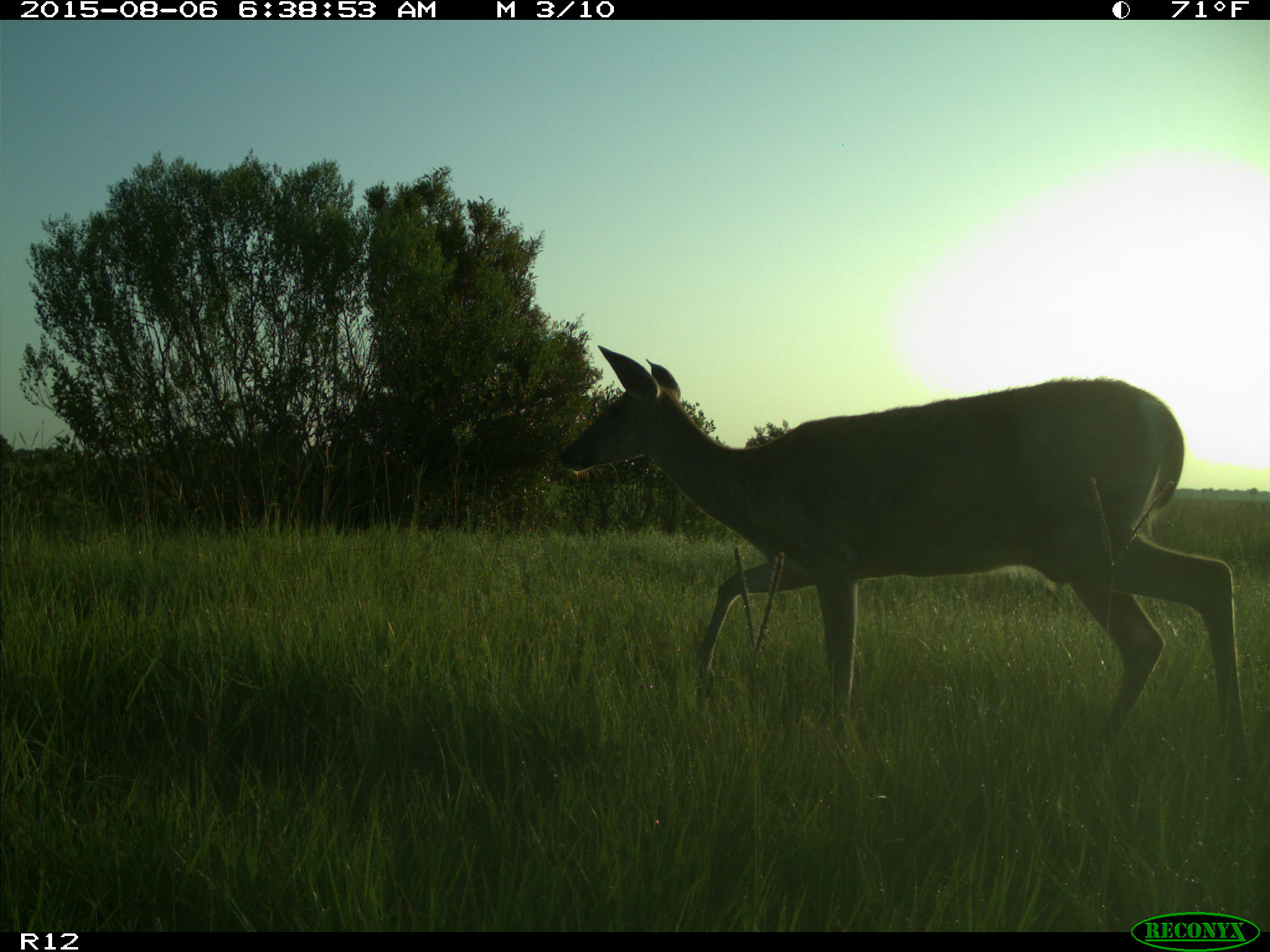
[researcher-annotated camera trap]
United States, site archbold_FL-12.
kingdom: Animalia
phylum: Chordata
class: Mammalia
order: Artiodactyla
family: Cervidae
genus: Odocoileus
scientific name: Odocoileus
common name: deer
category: unidentified deer